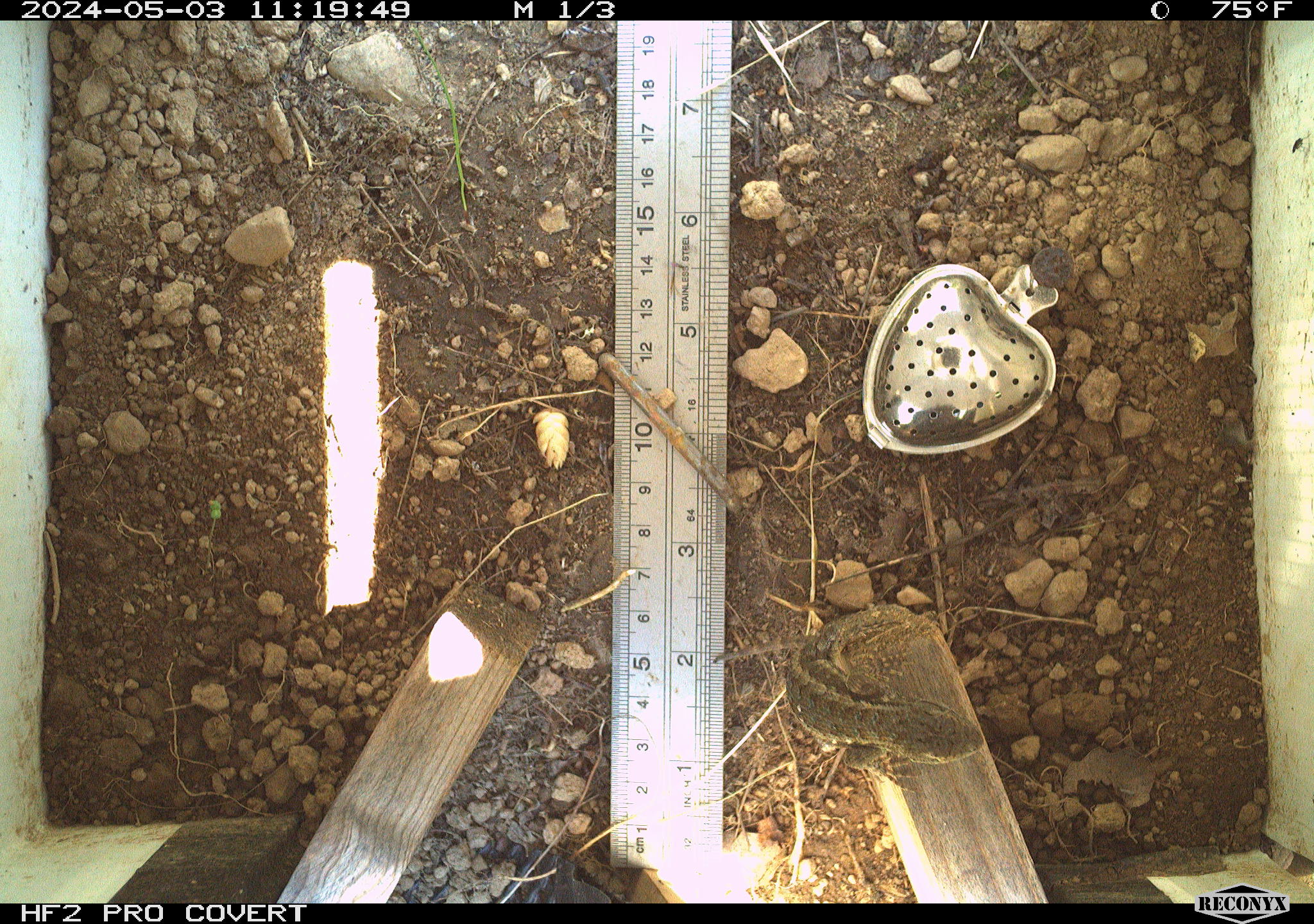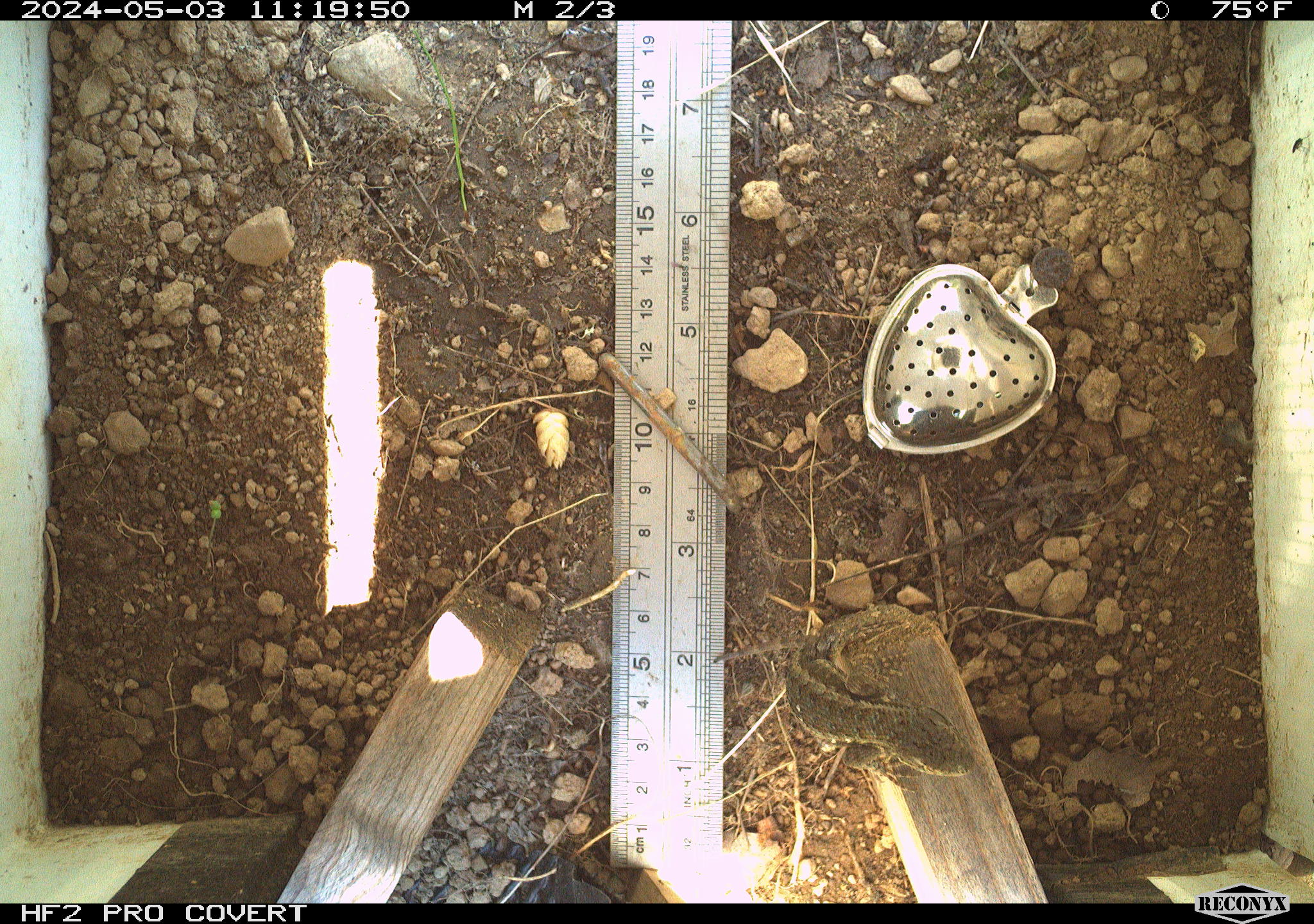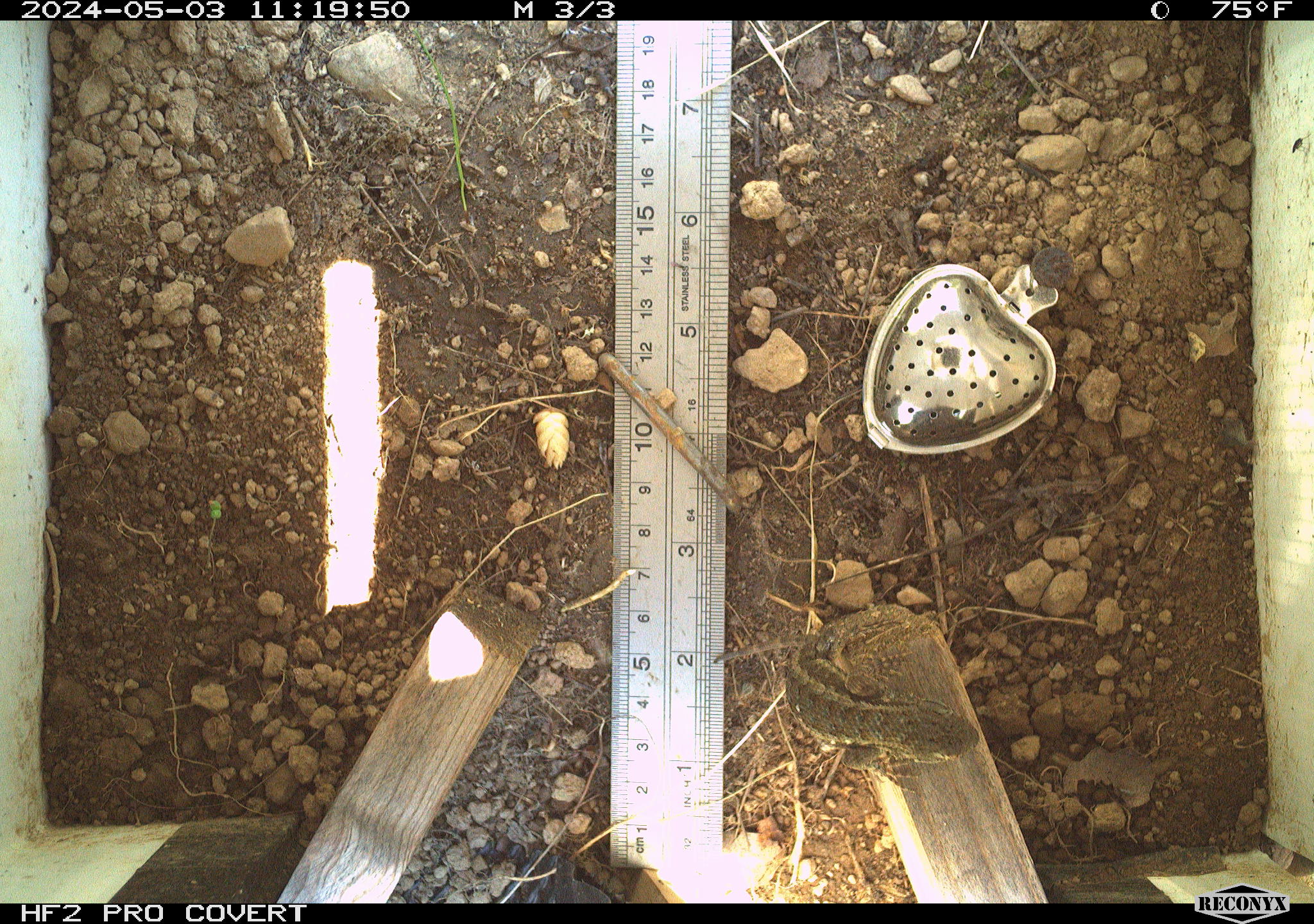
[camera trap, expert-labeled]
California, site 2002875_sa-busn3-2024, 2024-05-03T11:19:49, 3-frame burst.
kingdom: Animalia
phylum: Chordata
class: Reptilia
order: Squamata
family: Phrynosomatidae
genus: Sceloporus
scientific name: Sceloporus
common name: spiny lizards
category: sceloporus species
Sceloporus species (spiny lizards) (Sceloporus).